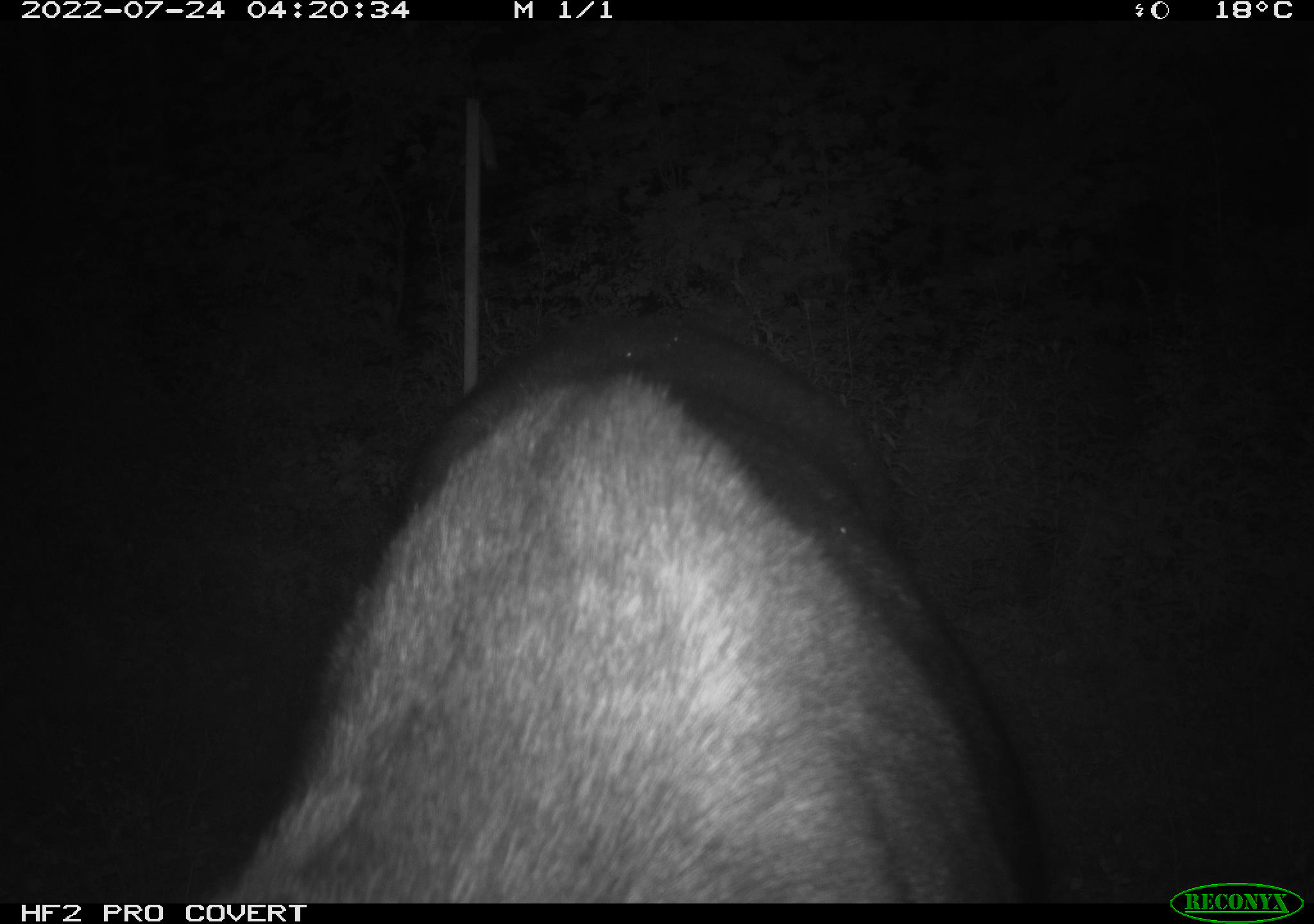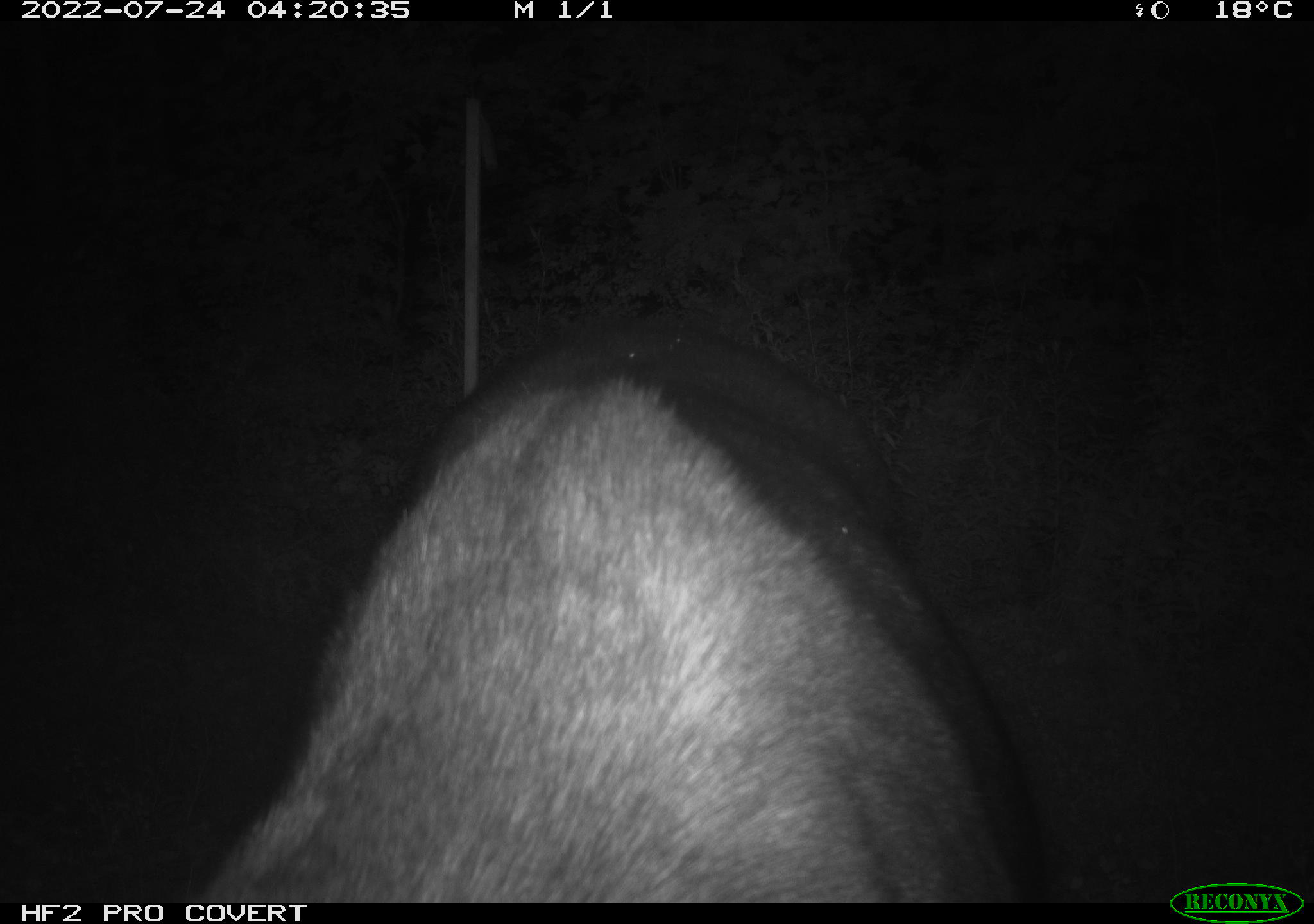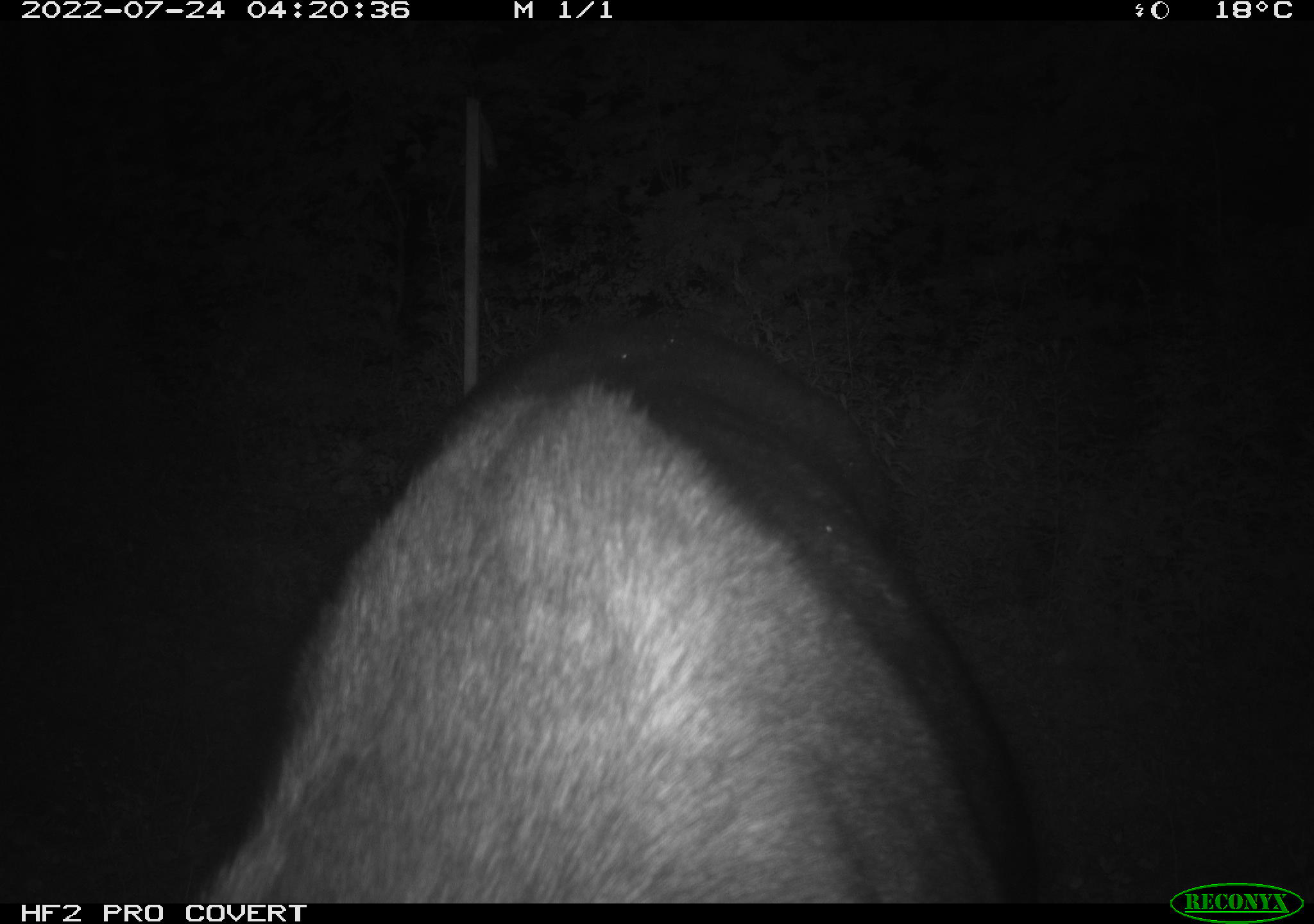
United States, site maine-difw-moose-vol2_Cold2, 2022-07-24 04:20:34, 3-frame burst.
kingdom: Animalia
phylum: Chordata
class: Mammalia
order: Artiodactyla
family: Cervidae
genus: Alces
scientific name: Alces alces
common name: moose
Moose (Alces alces).